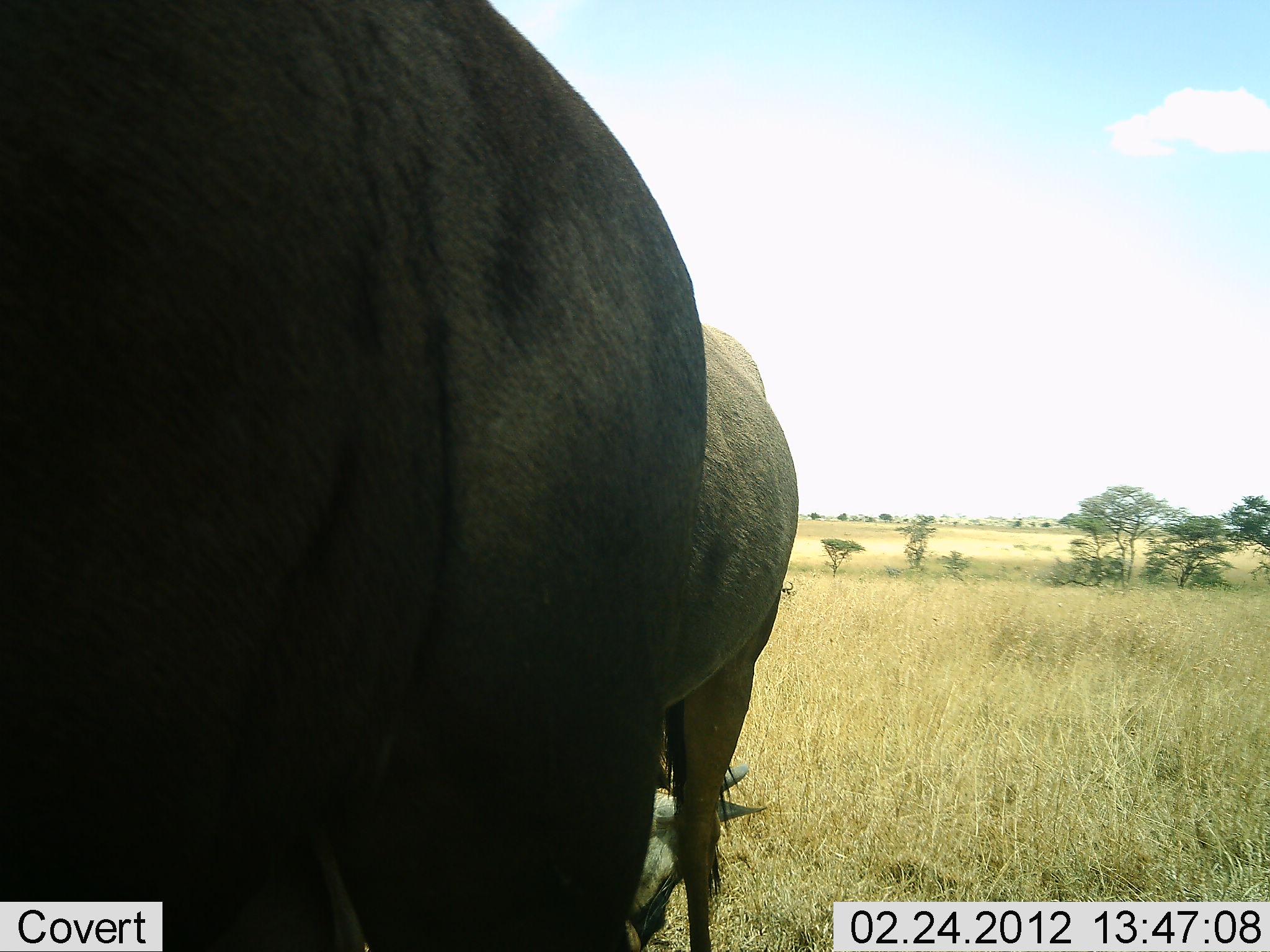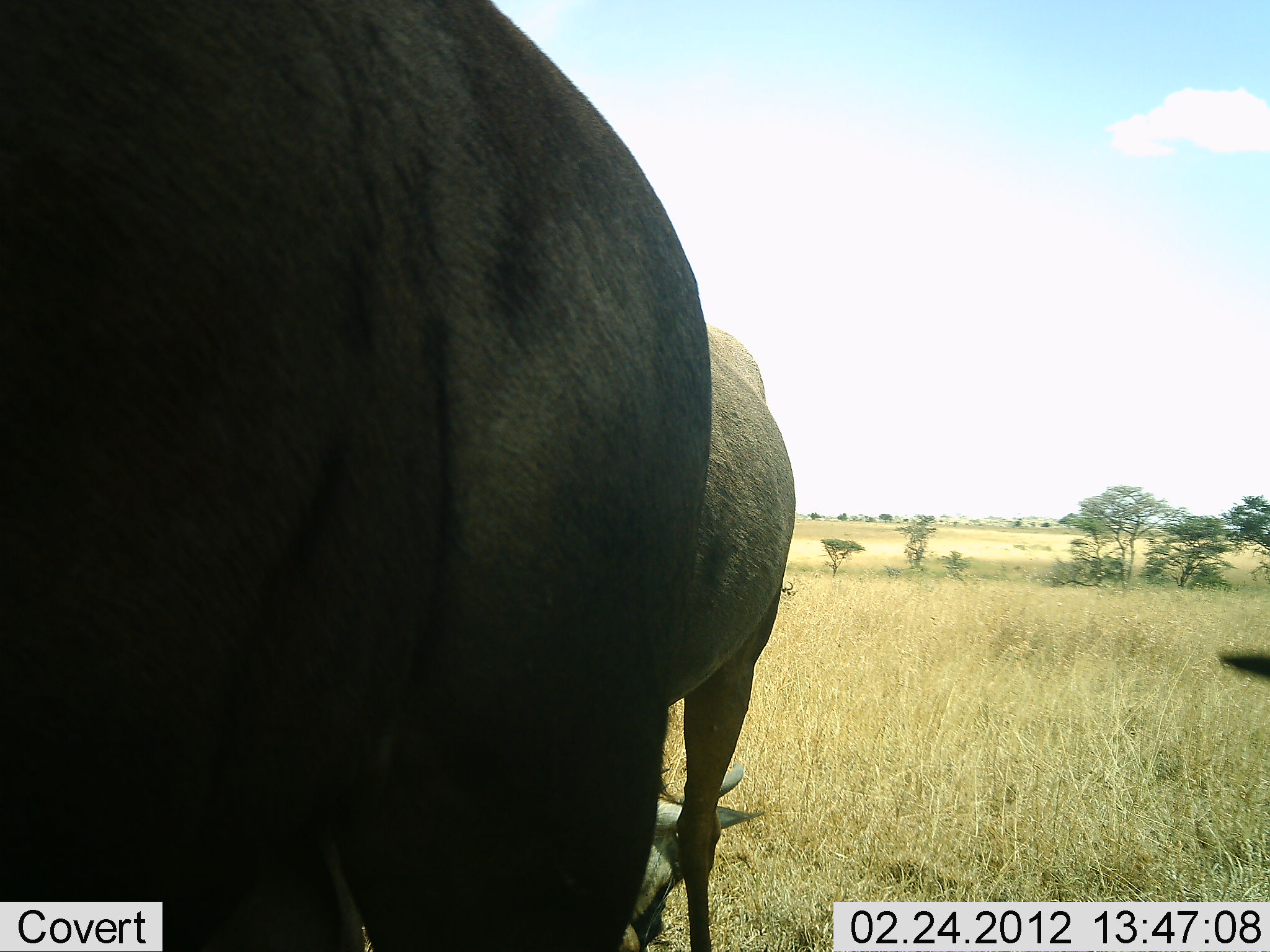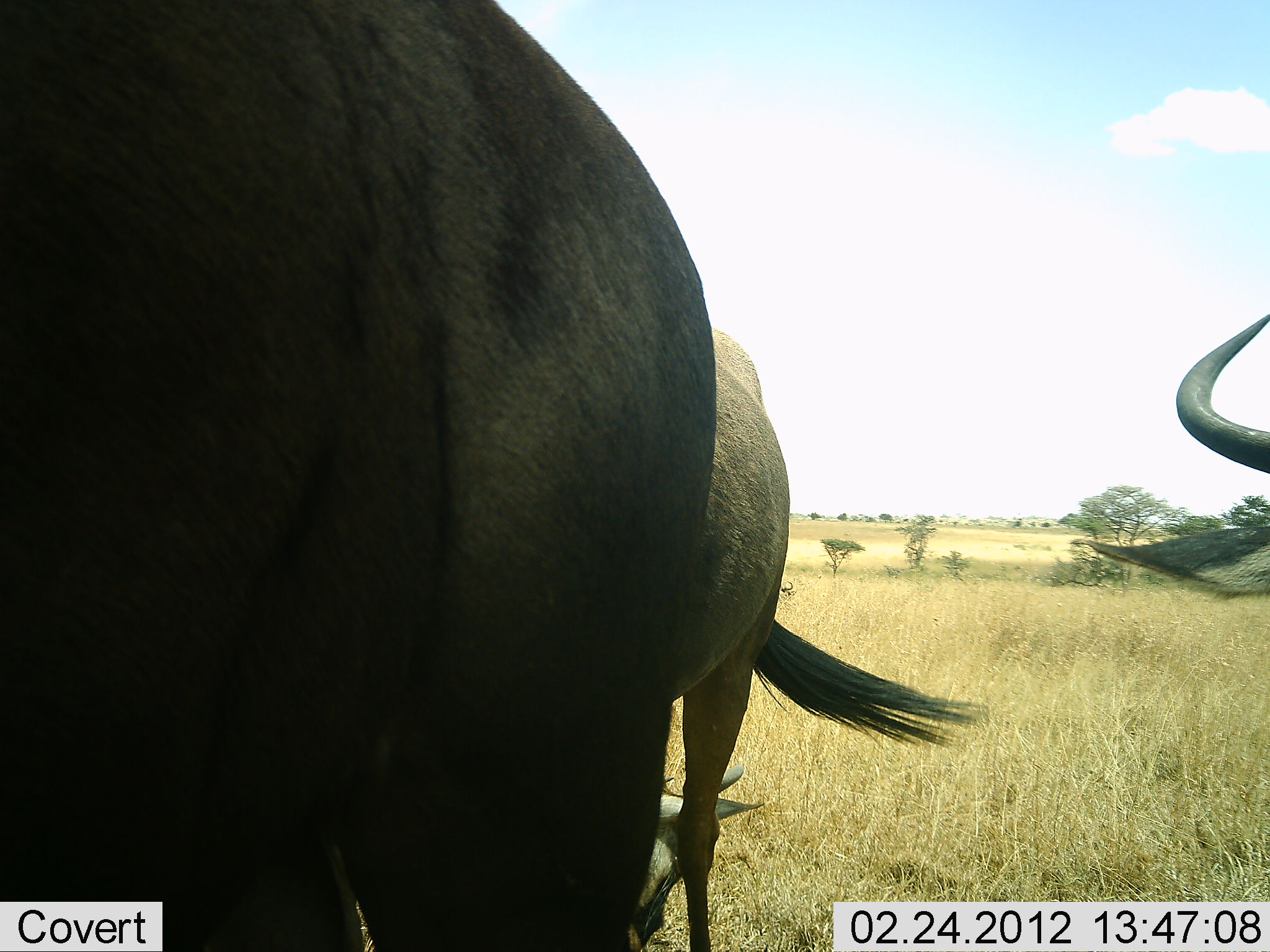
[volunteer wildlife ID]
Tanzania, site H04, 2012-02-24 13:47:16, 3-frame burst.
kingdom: Animalia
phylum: Chordata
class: Mammalia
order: Artiodactyla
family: Bovidae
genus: Connochaetes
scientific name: Connochaetes taurinus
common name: blue wildebeest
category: wildebeest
Wildebeest (blue wildebeest) (Connochaetes taurinus), count 3. Behavior (volunteer vote fractions): standing 81%, resting 38%, moving 12%, interacting 0%. Young present (vote fraction): 0%. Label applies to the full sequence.